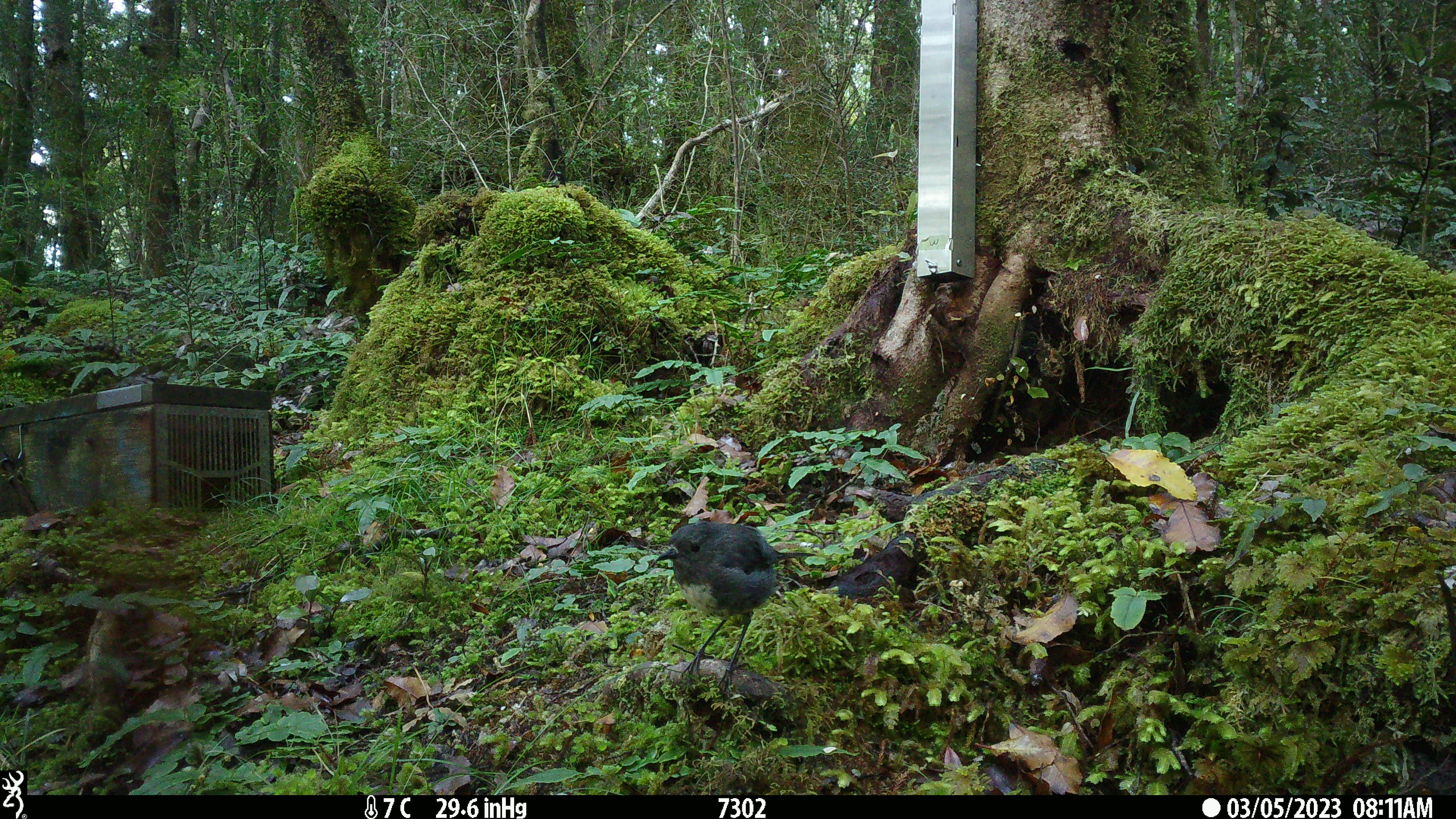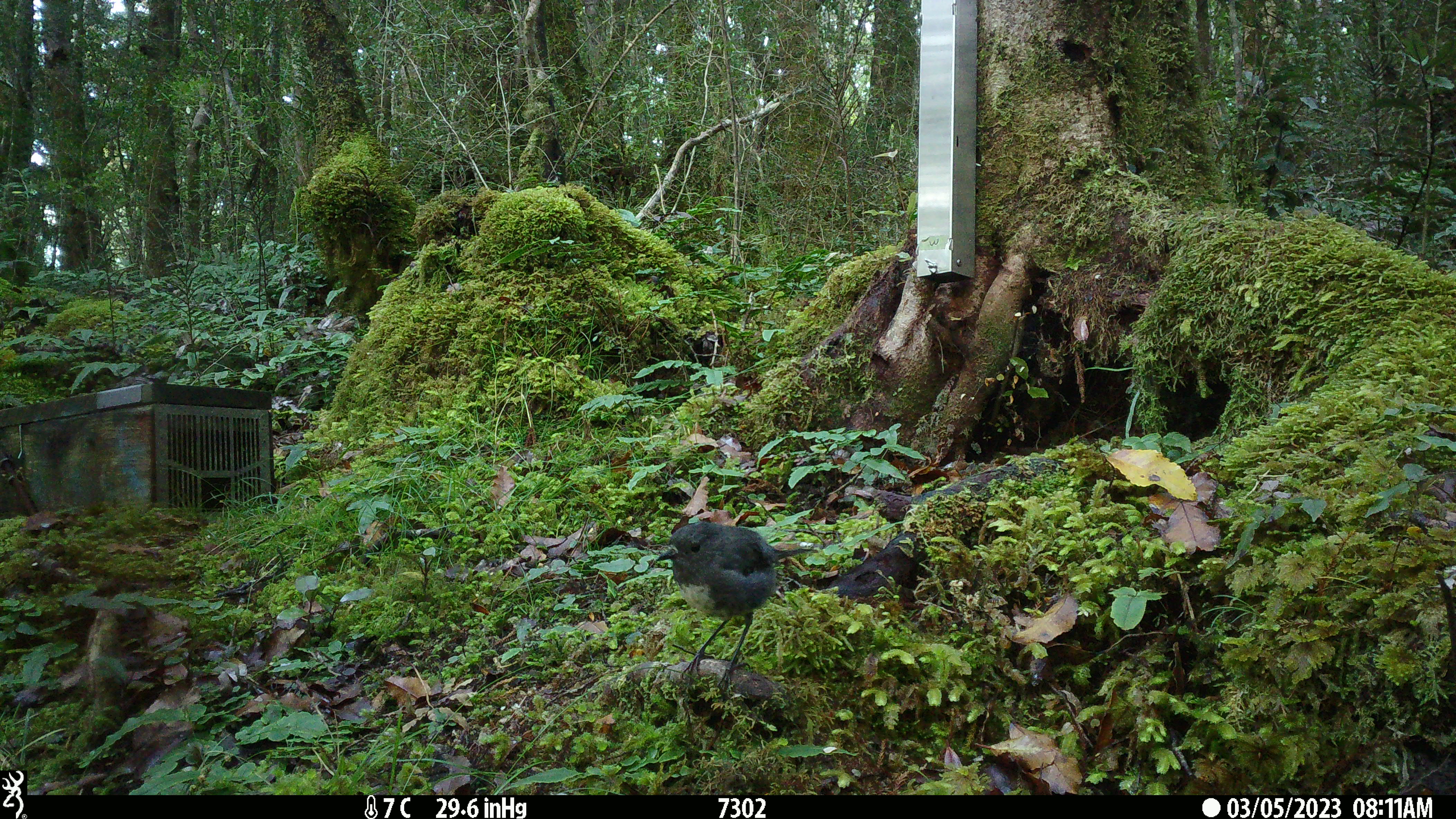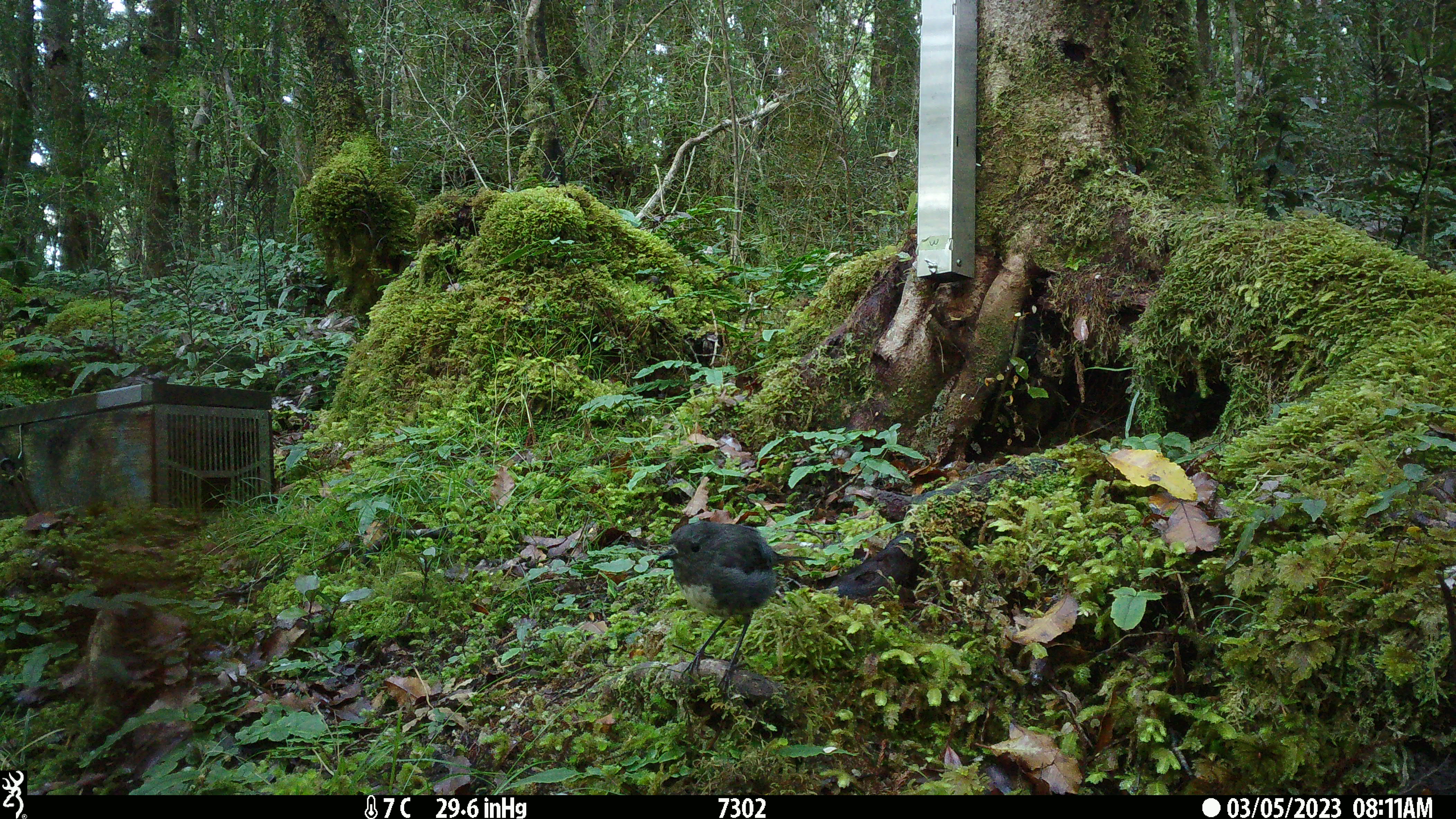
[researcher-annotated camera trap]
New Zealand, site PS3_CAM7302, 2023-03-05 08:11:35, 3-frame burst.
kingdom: Animalia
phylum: Chordata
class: Aves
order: Passeriformes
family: Petroicidae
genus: Petroica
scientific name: Petroica australis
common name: new zealand robin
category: robin